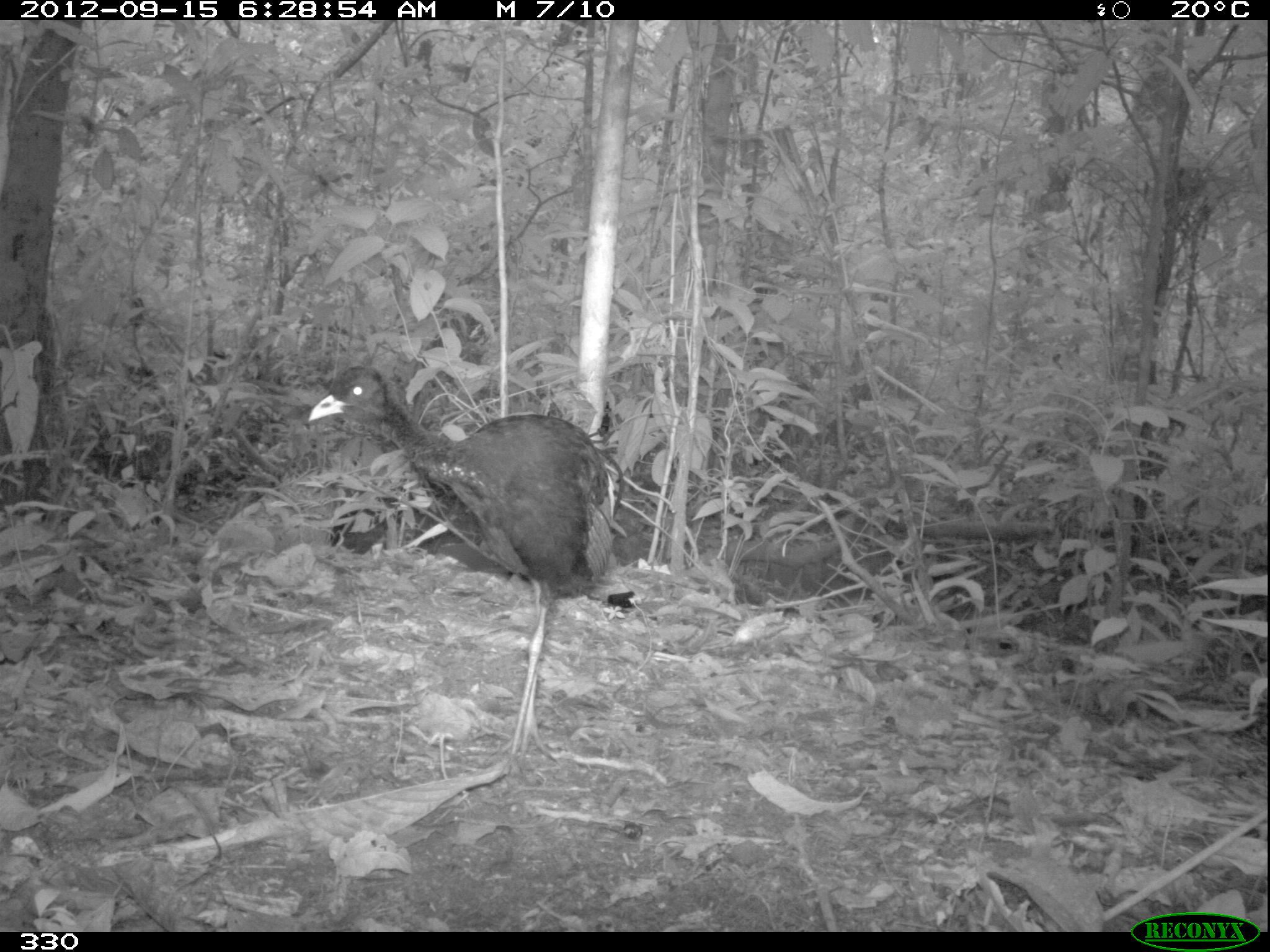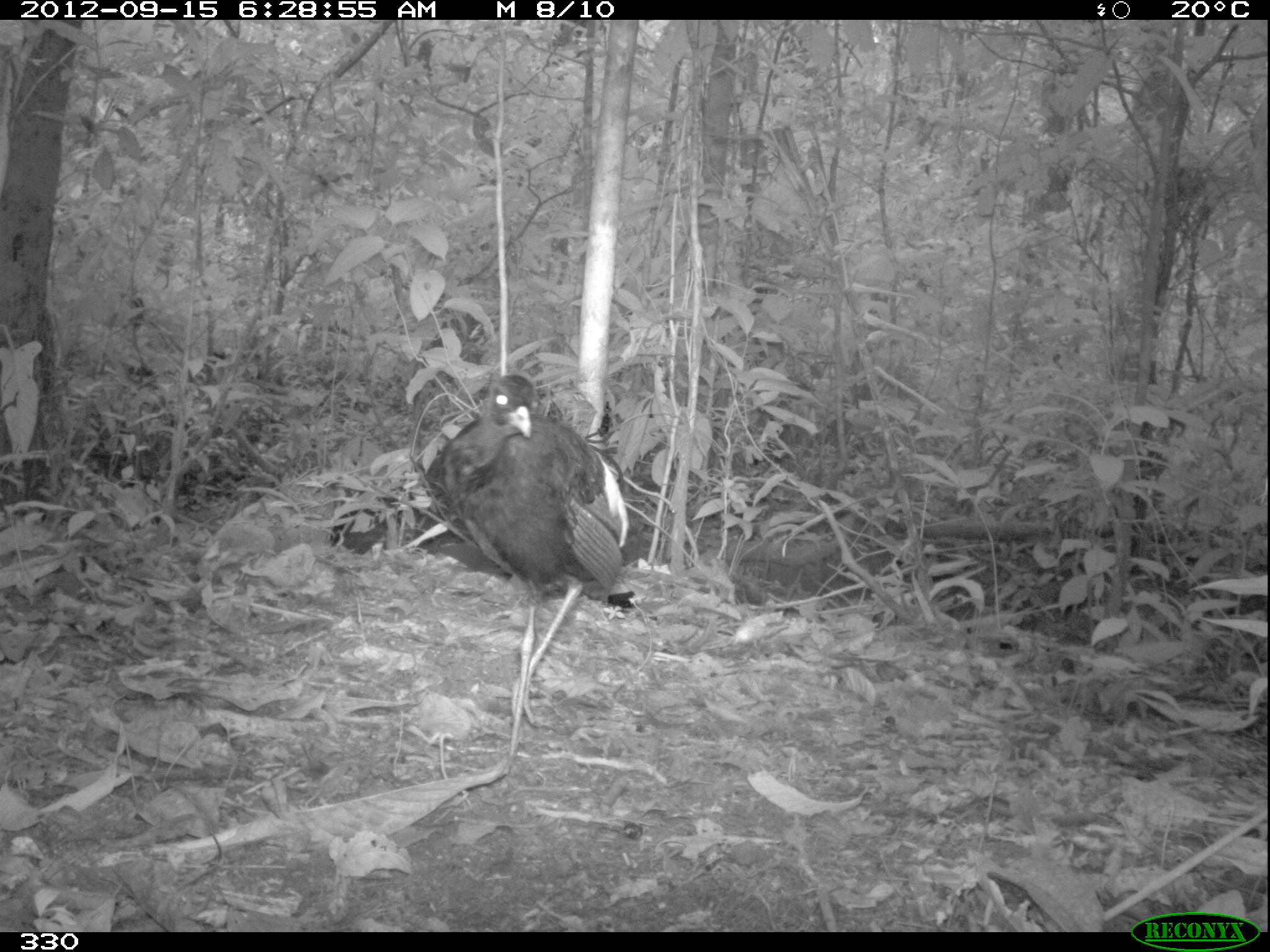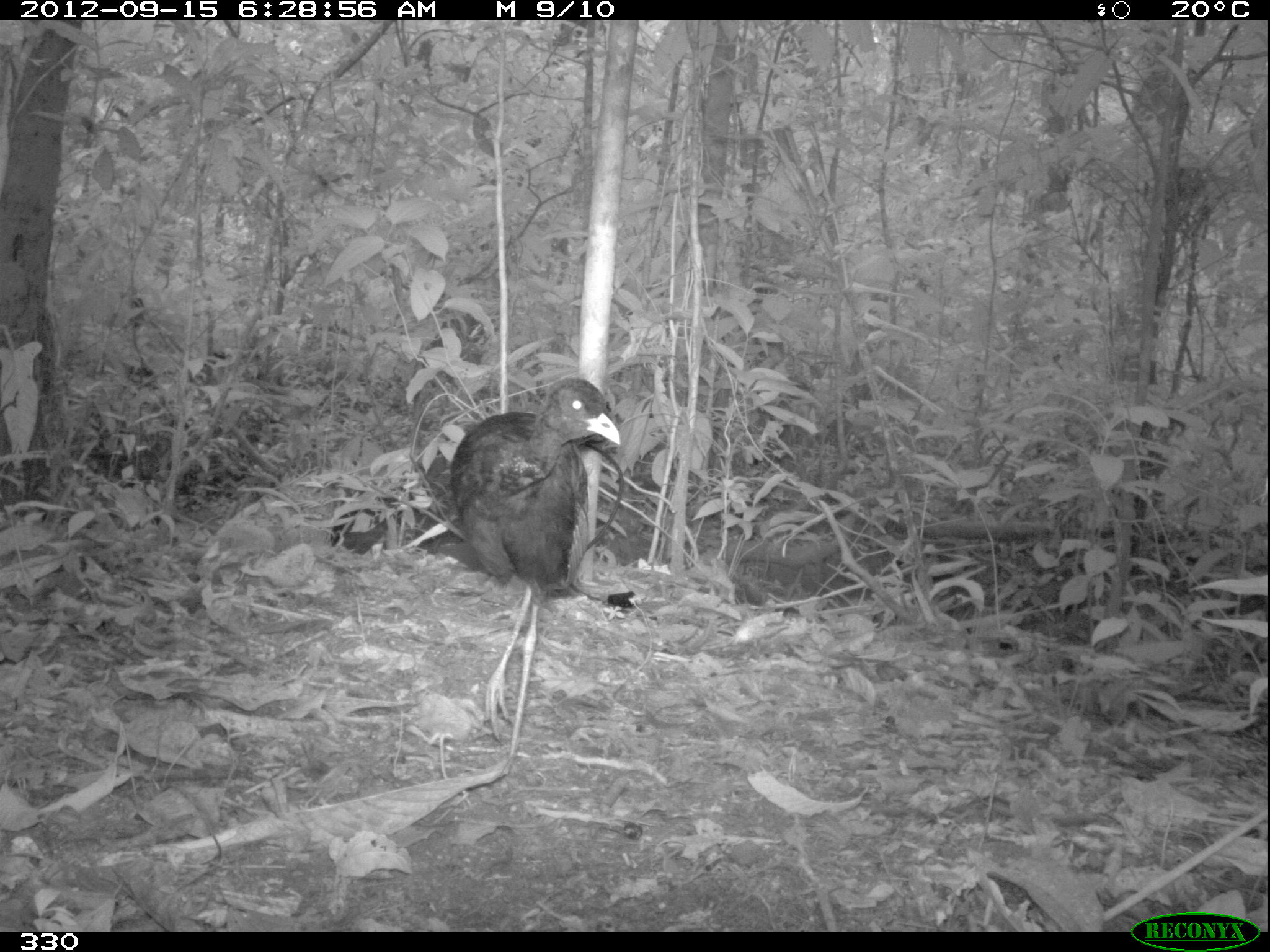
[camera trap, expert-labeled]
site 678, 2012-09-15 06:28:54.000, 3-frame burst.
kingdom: Animalia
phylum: Chordata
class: Aves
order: Gruiformes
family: Psophiidae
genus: Psophia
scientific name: Psophia leucoptera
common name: pale-winged trumpeter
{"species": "Psophia leucoptera (pale-winged trumpeter)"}